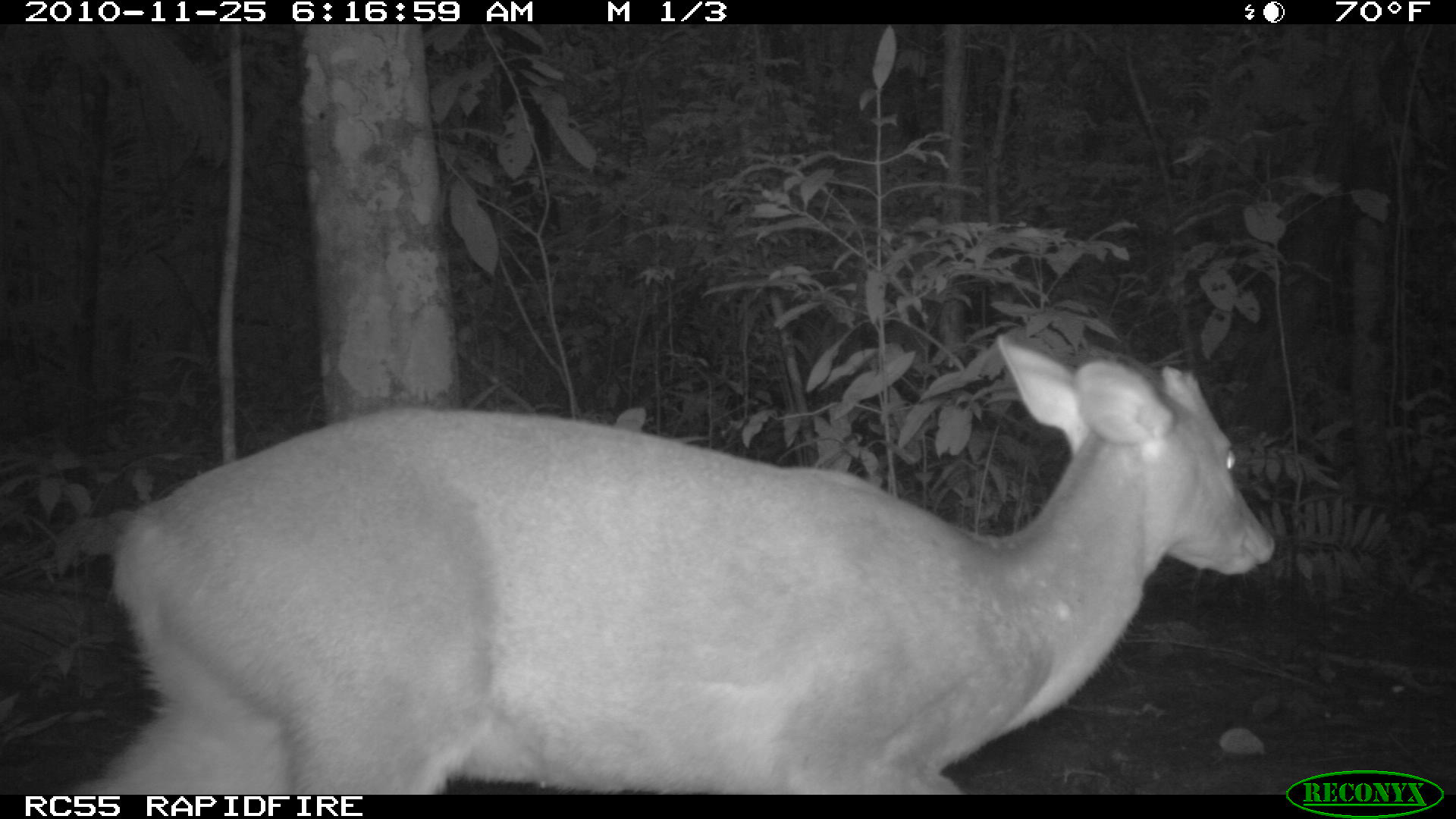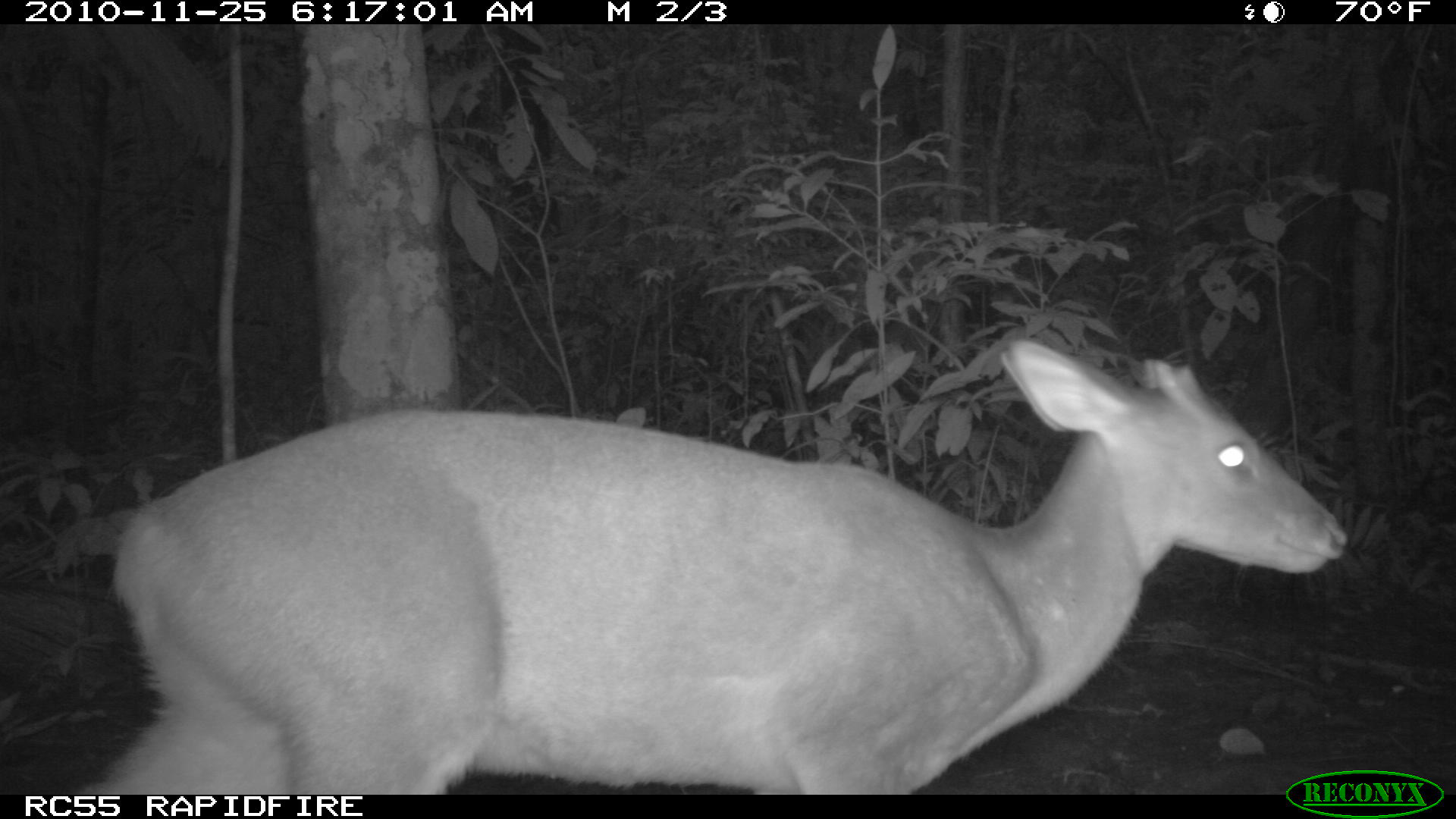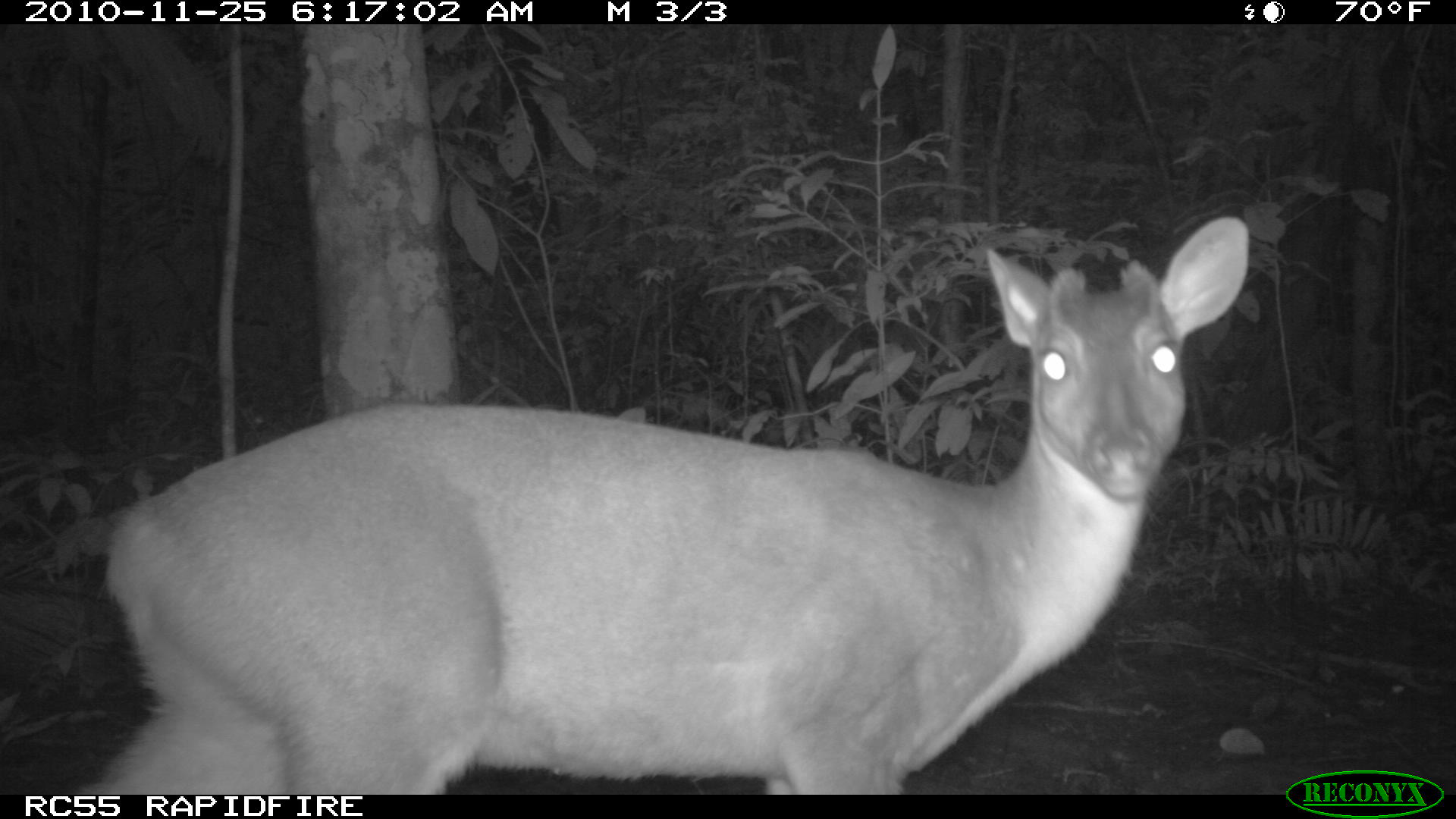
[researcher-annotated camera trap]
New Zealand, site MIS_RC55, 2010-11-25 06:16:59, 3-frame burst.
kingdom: Animalia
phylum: Chordata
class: Mammalia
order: Artiodactyla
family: Cervidae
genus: Odocoileus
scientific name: Odocoileus virginianus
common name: white-tailed deer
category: white tailed deer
White tailed deer (white-tailed deer) (Odocoileus virginianus).